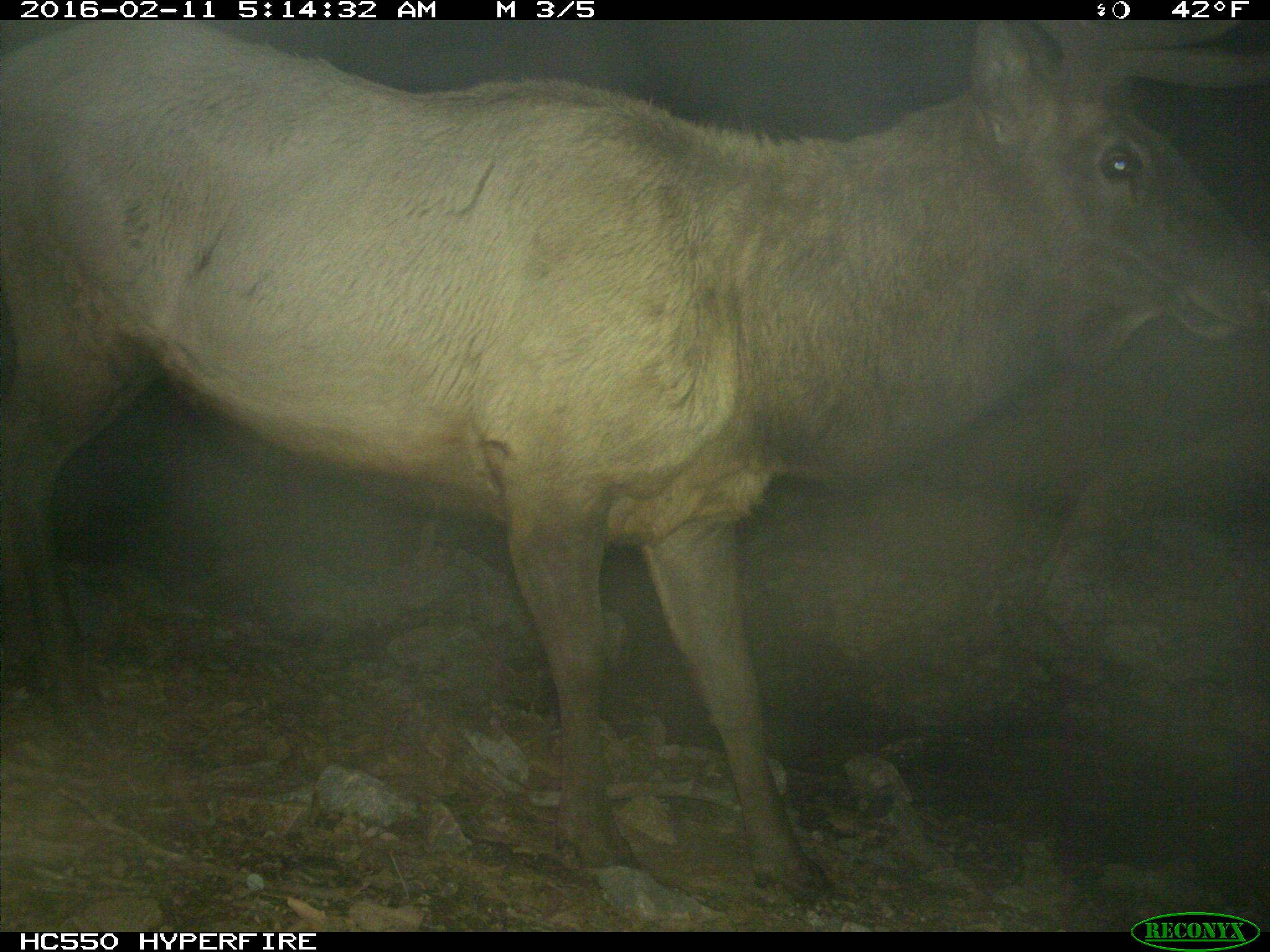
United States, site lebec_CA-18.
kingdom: Animalia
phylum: Chordata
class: Mammalia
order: Artiodactyla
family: Cervidae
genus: Cervus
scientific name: Cervus canadensis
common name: elk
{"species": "Cervus canadensis (elk)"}